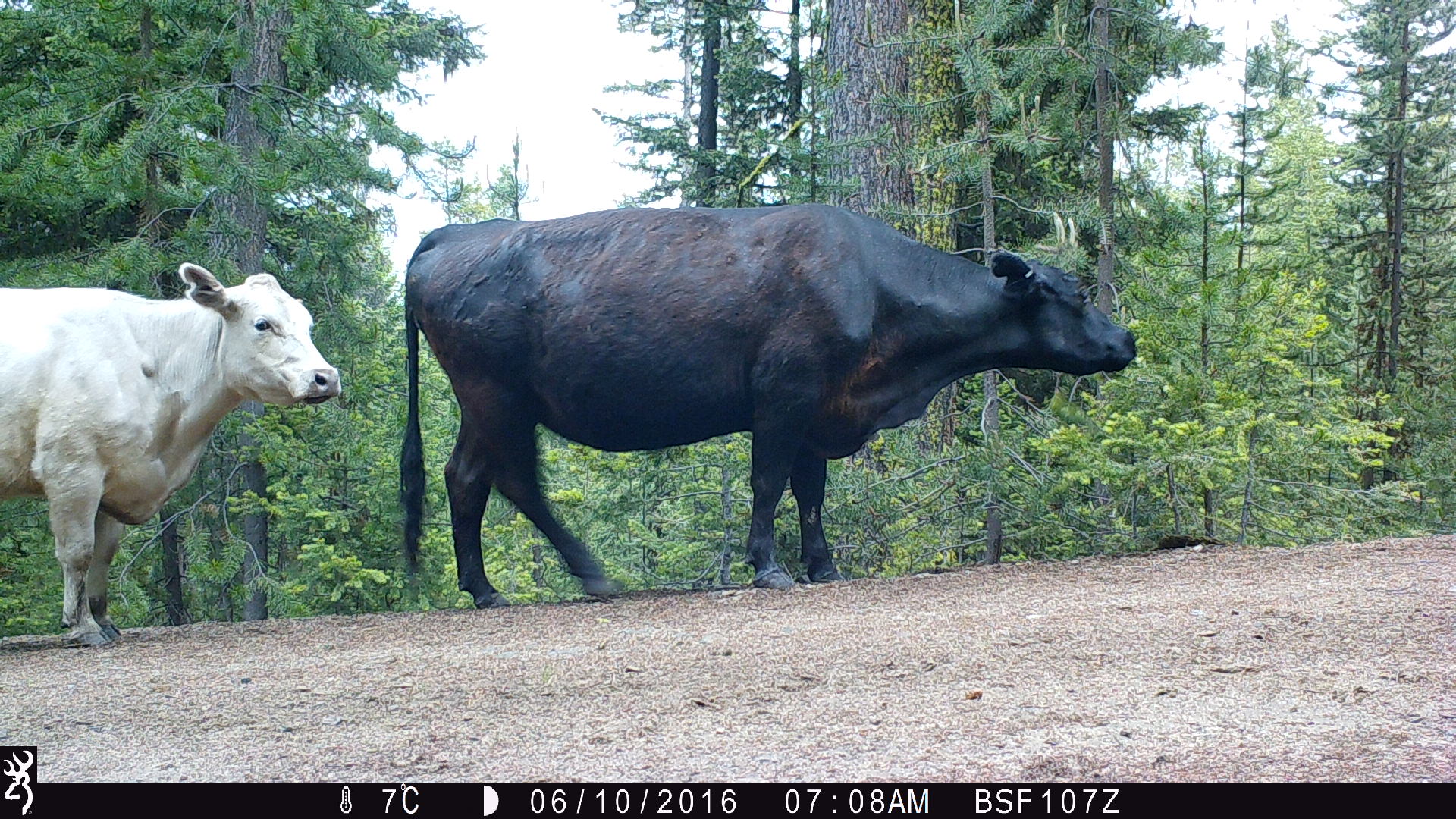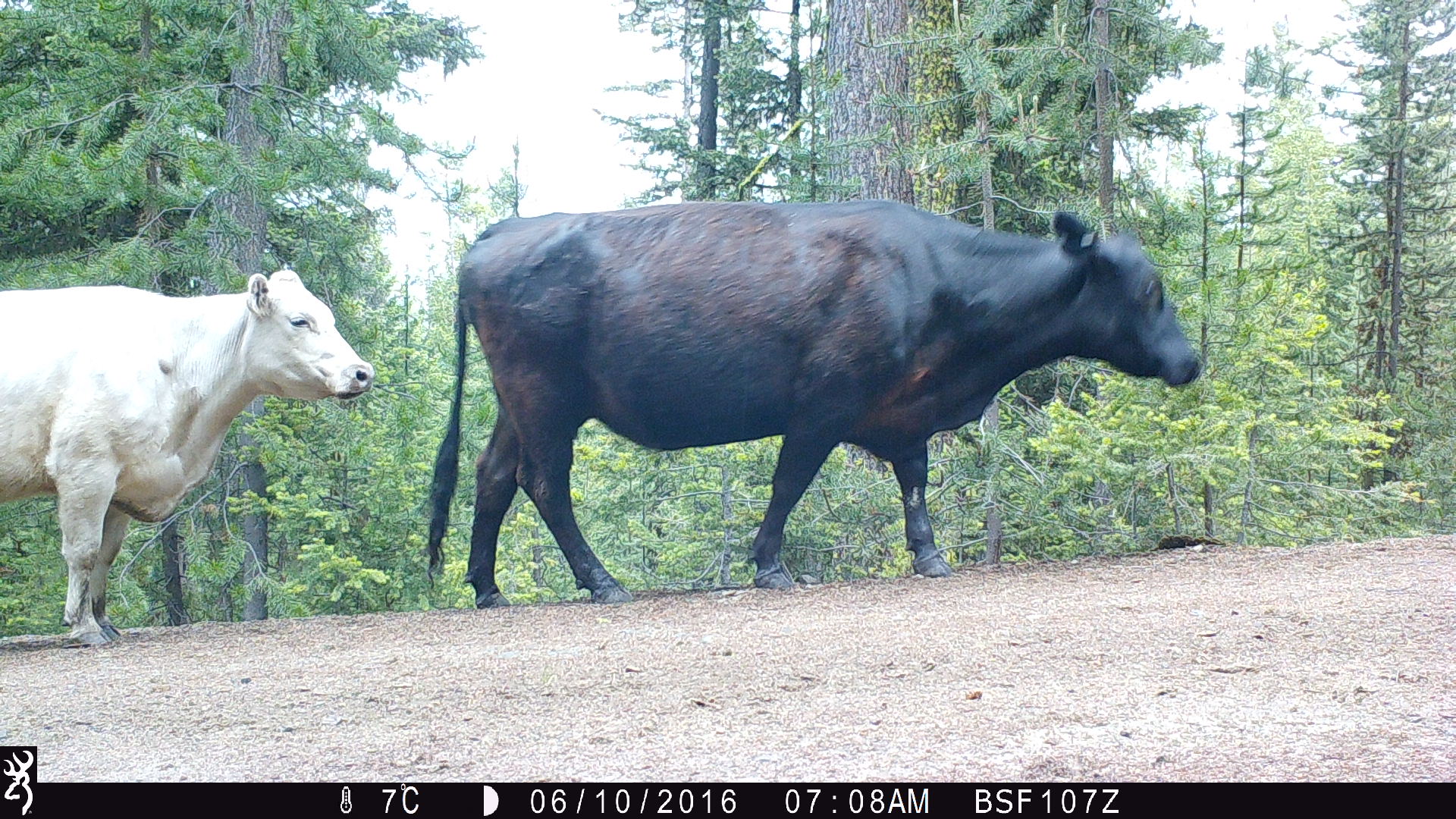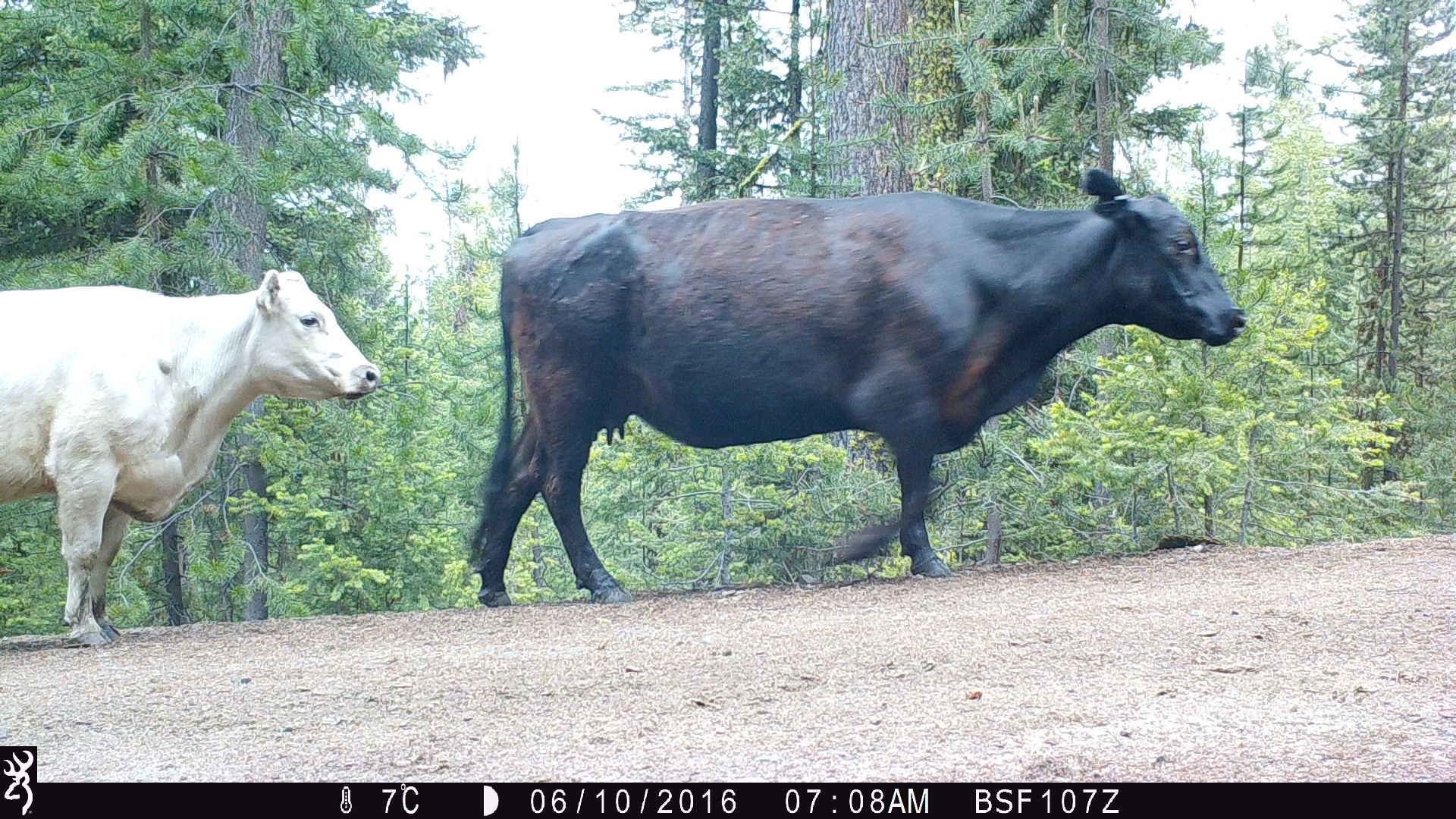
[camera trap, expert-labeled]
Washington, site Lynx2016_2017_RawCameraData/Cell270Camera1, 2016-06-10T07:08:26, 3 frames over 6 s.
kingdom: Animalia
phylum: Chordata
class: Mammalia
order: Artiodactyla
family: Bovidae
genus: Bos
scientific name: Bos taurus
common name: domestic cattle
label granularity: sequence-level